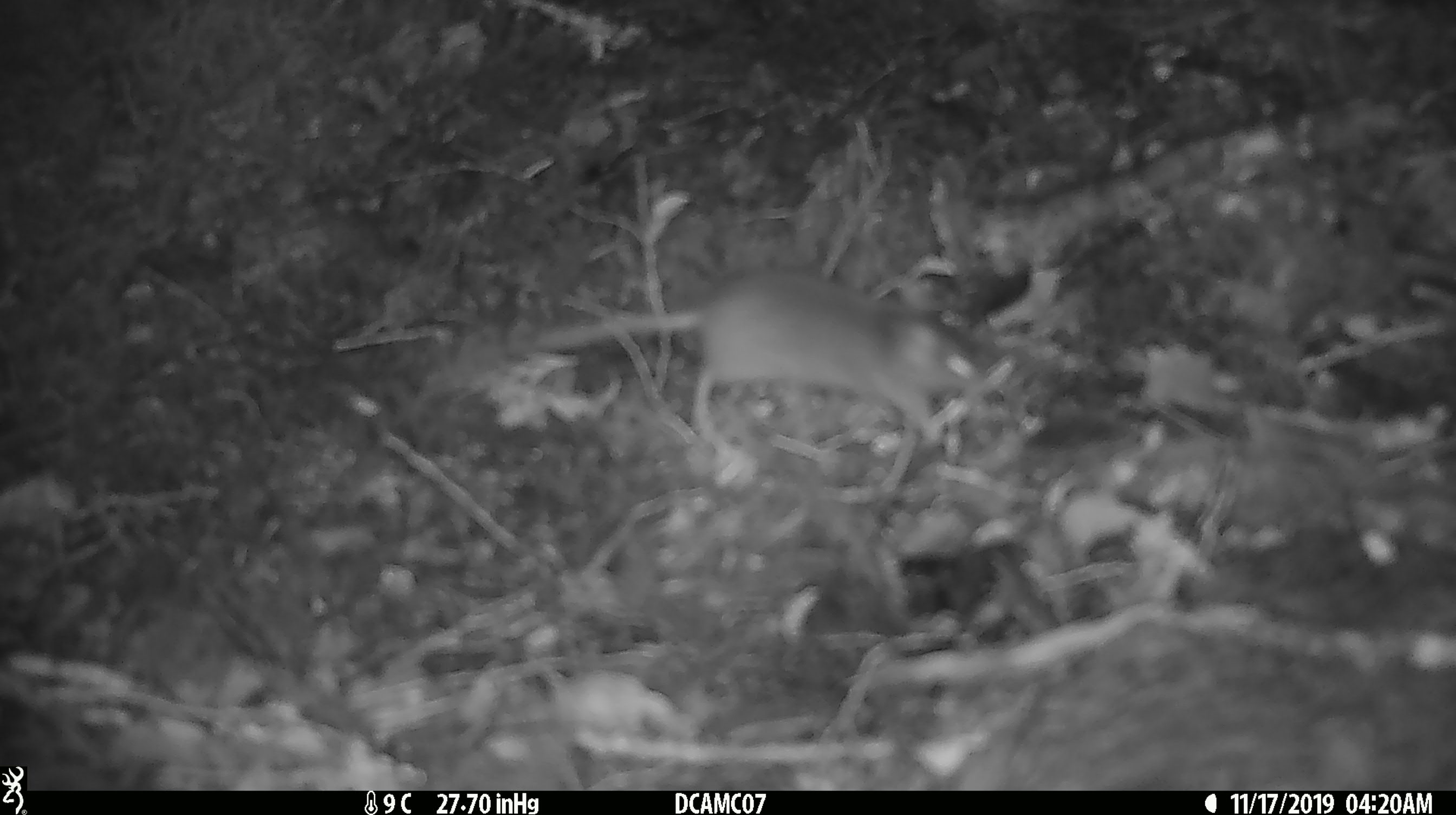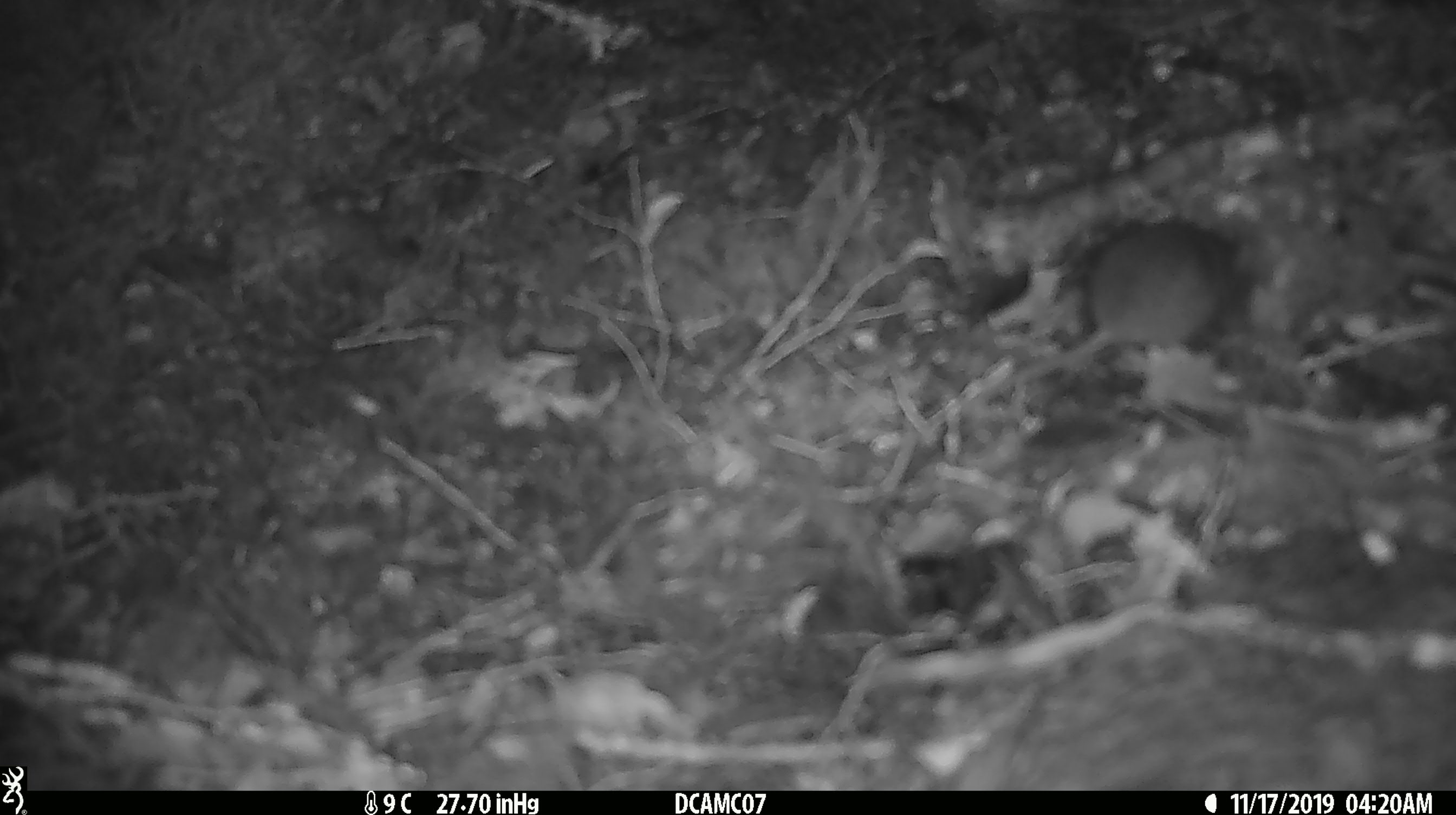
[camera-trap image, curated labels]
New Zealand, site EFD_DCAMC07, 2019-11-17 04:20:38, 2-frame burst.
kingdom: Animalia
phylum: Chordata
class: Mammalia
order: Rodentia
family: Muridae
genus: Mus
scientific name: Mus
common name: mouse